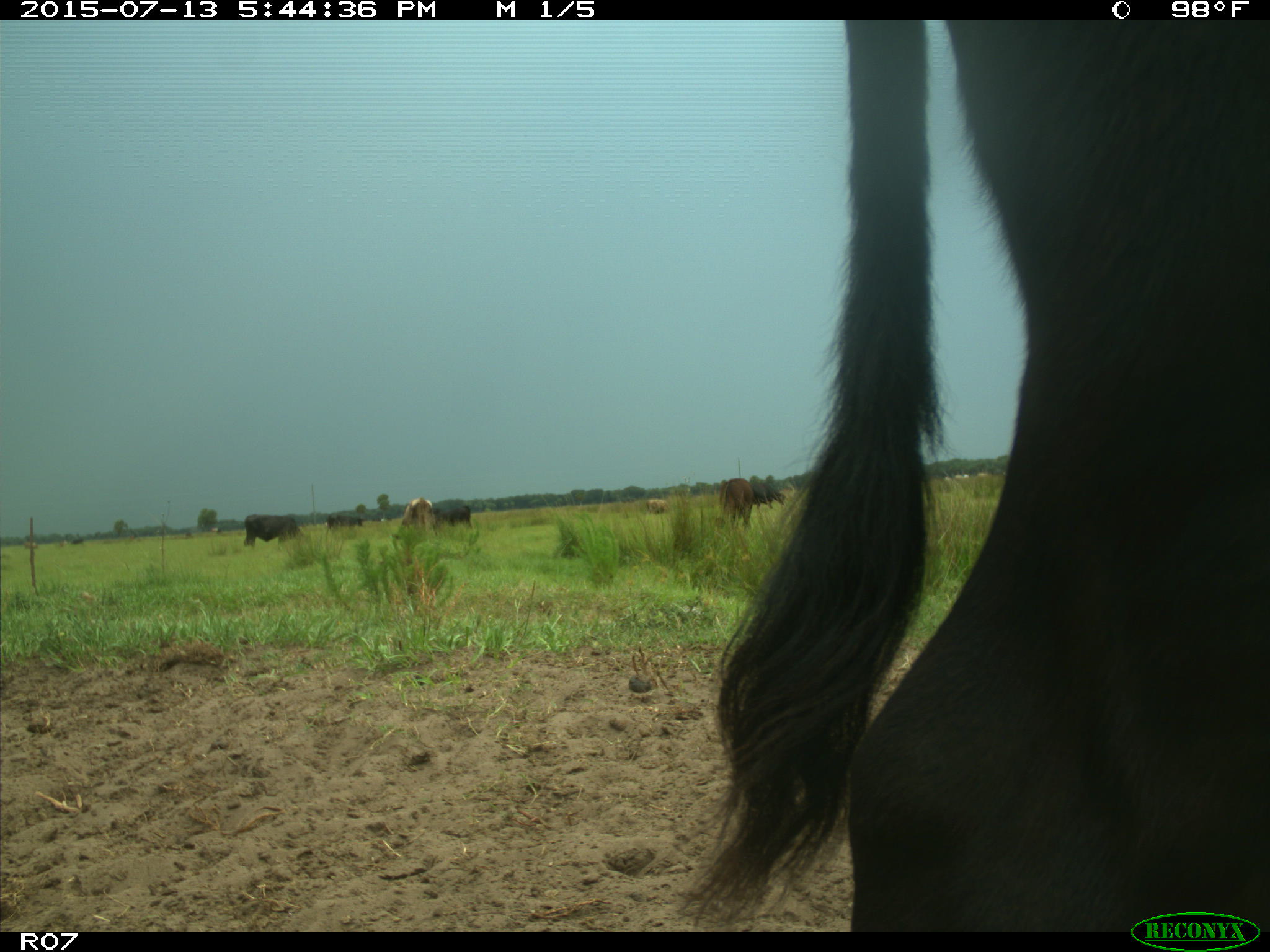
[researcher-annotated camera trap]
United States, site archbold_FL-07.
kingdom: Animalia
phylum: Chordata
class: Mammalia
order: Artiodactyla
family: Bovidae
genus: Bos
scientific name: Bos taurus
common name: domestic cow